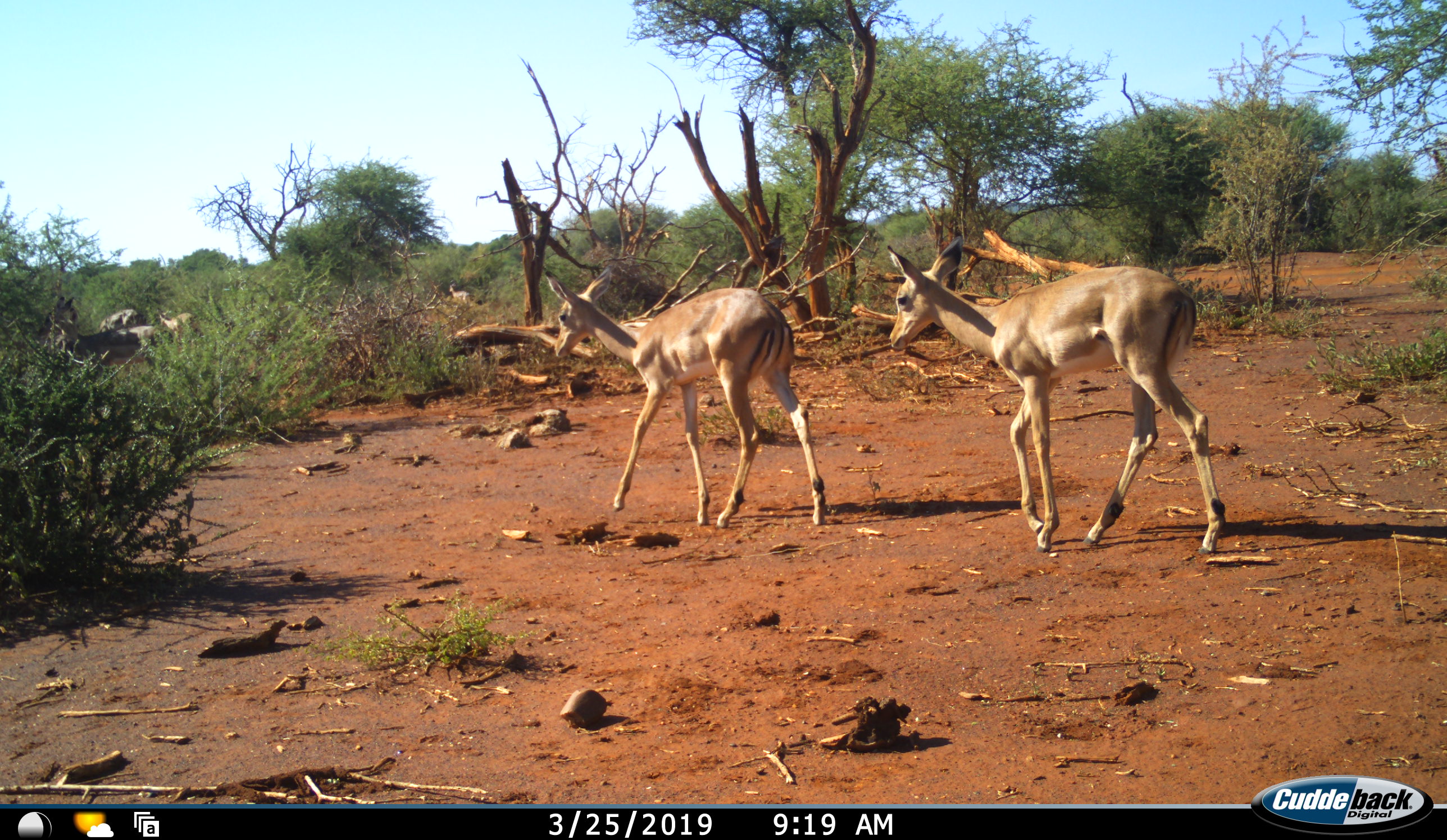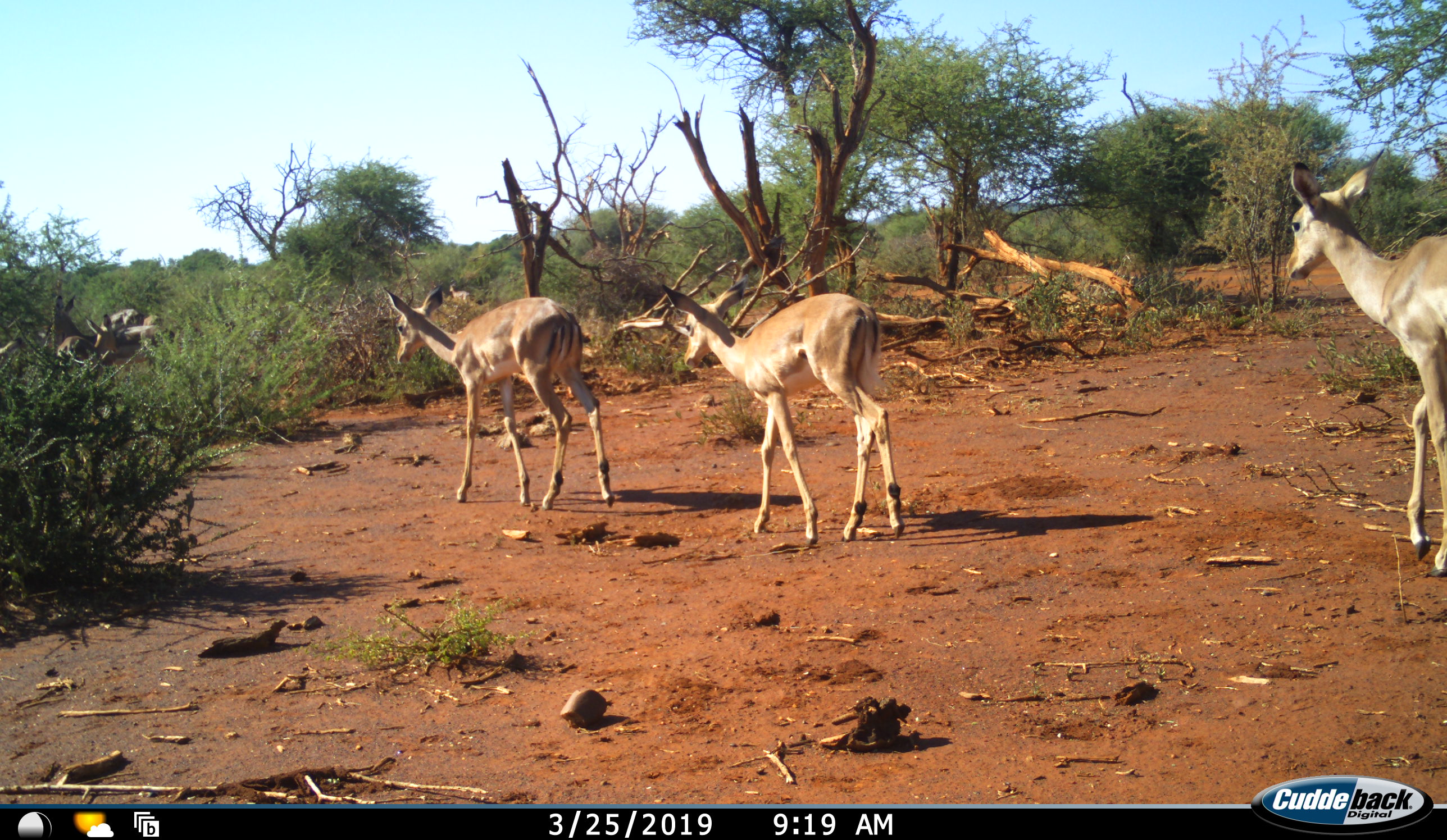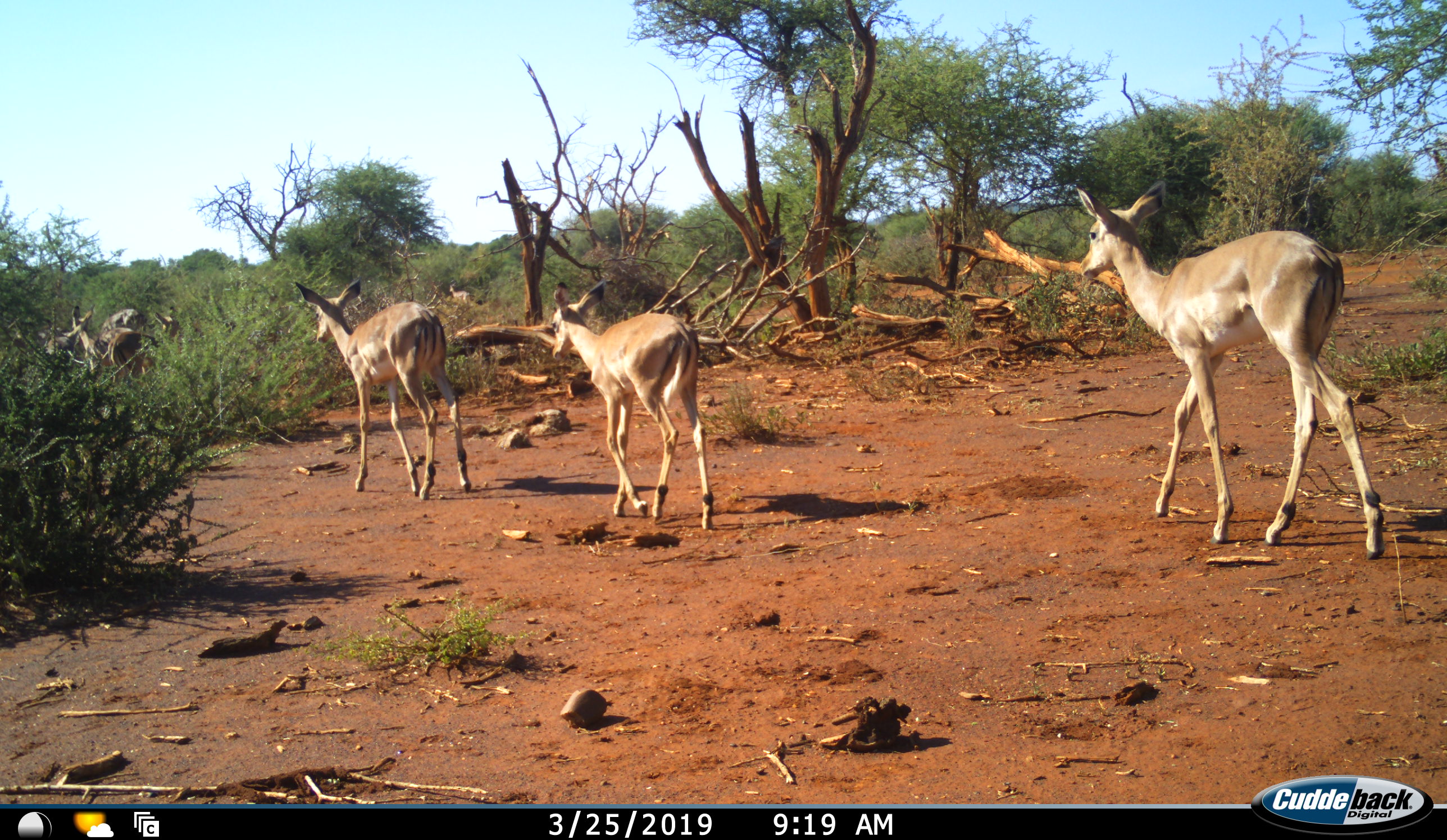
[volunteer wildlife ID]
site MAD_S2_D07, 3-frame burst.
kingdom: Animalia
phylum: Chordata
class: Mammalia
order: Artiodactyla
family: Bovidae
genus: Aepyceros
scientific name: Aepyceros melampus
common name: impala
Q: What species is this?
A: Impala (Aepyceros melampus).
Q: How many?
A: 7.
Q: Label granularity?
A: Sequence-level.